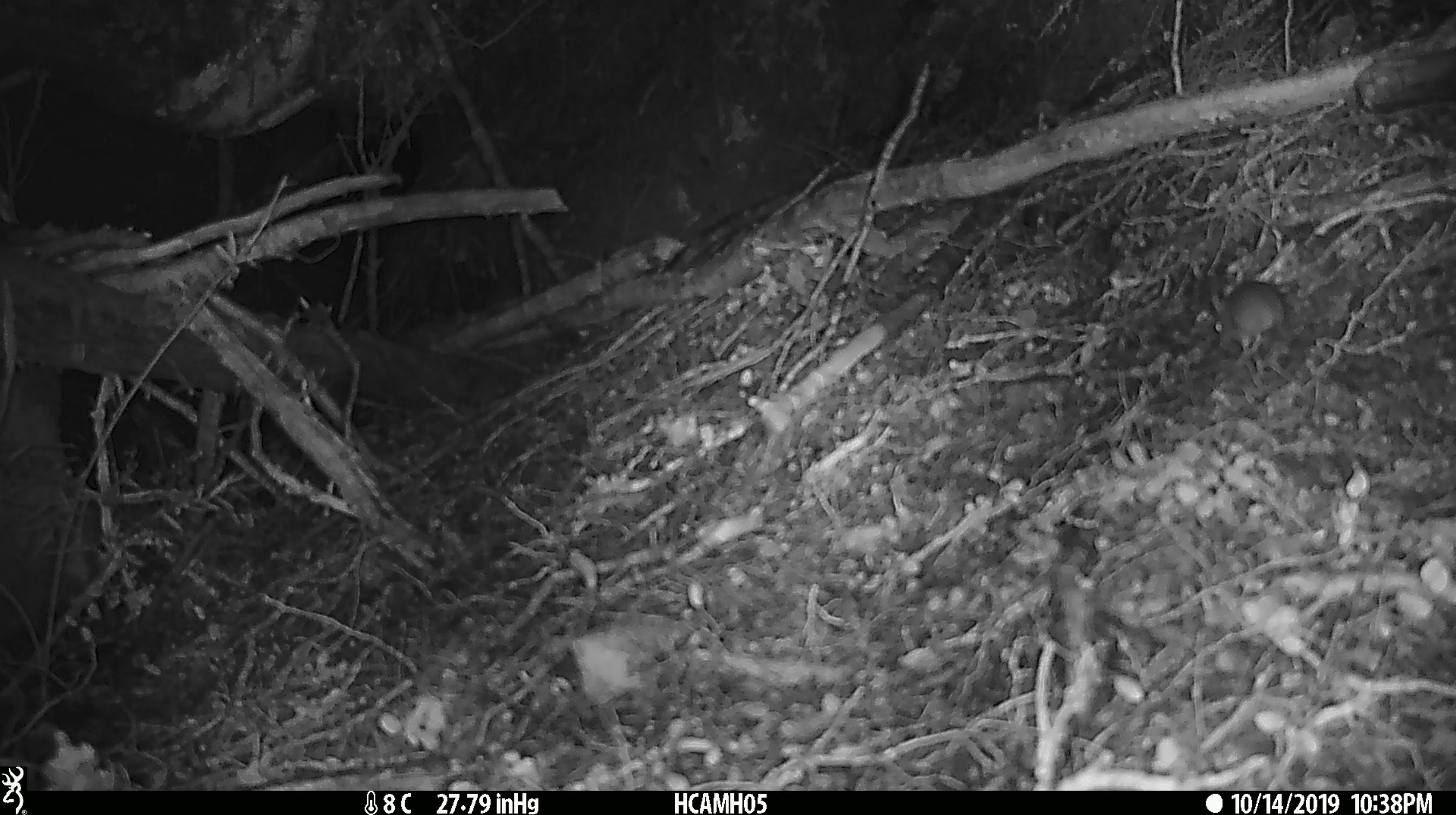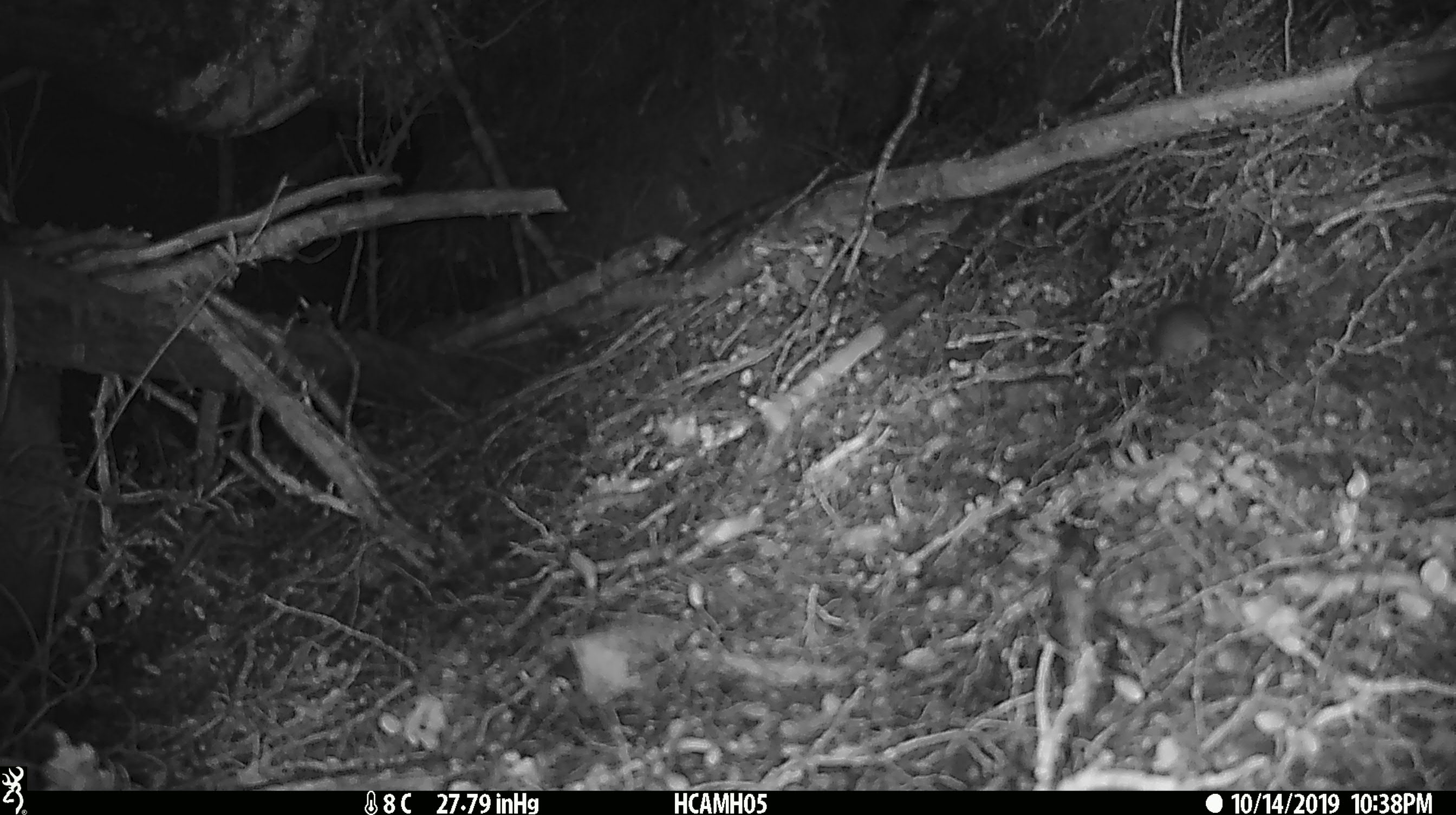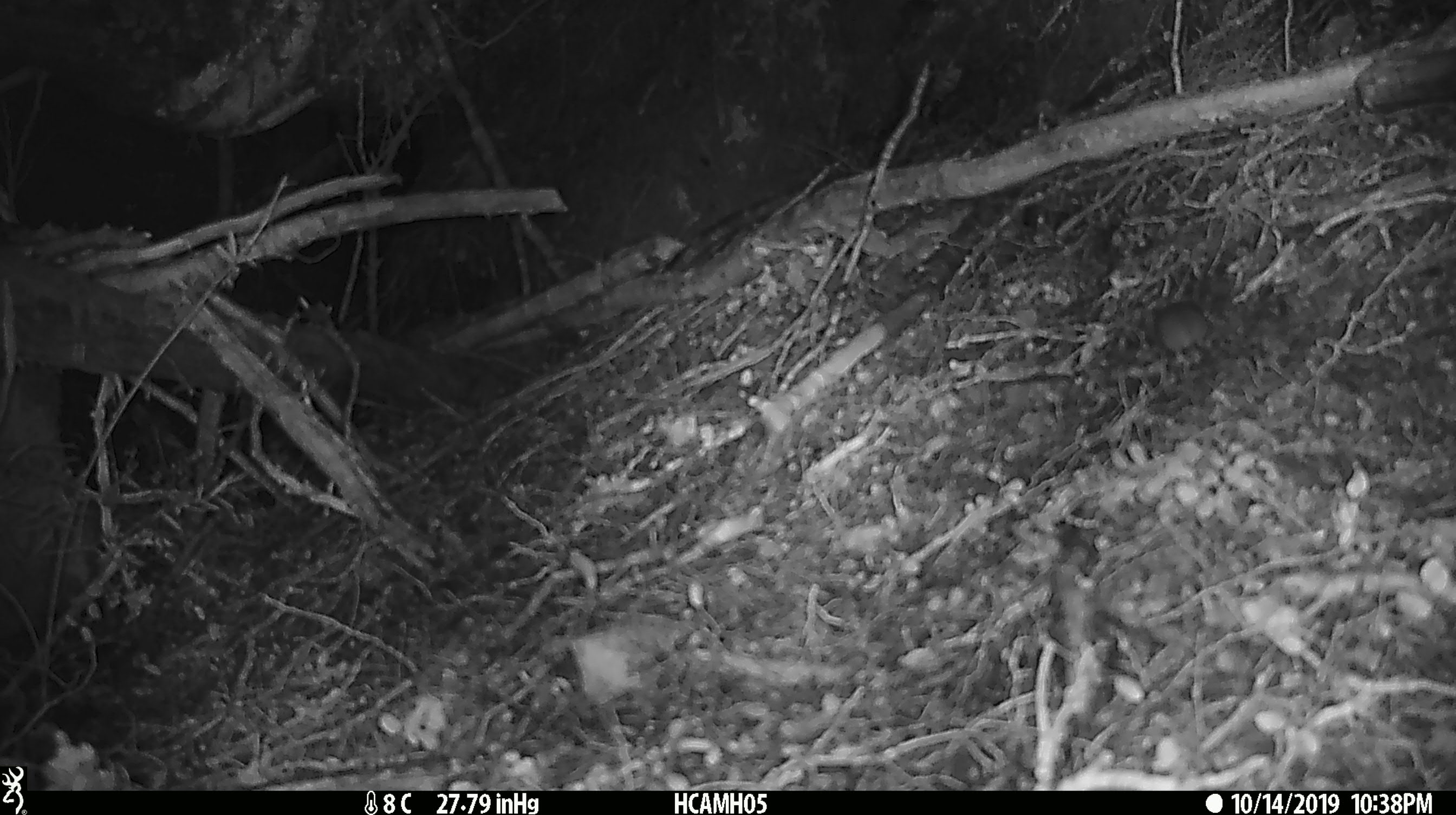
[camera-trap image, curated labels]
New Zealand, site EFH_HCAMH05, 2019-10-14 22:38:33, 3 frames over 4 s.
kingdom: Animalia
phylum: Chordata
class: Mammalia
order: Rodentia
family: Muridae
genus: Mus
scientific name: Mus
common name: mouse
Mouse (Mus).